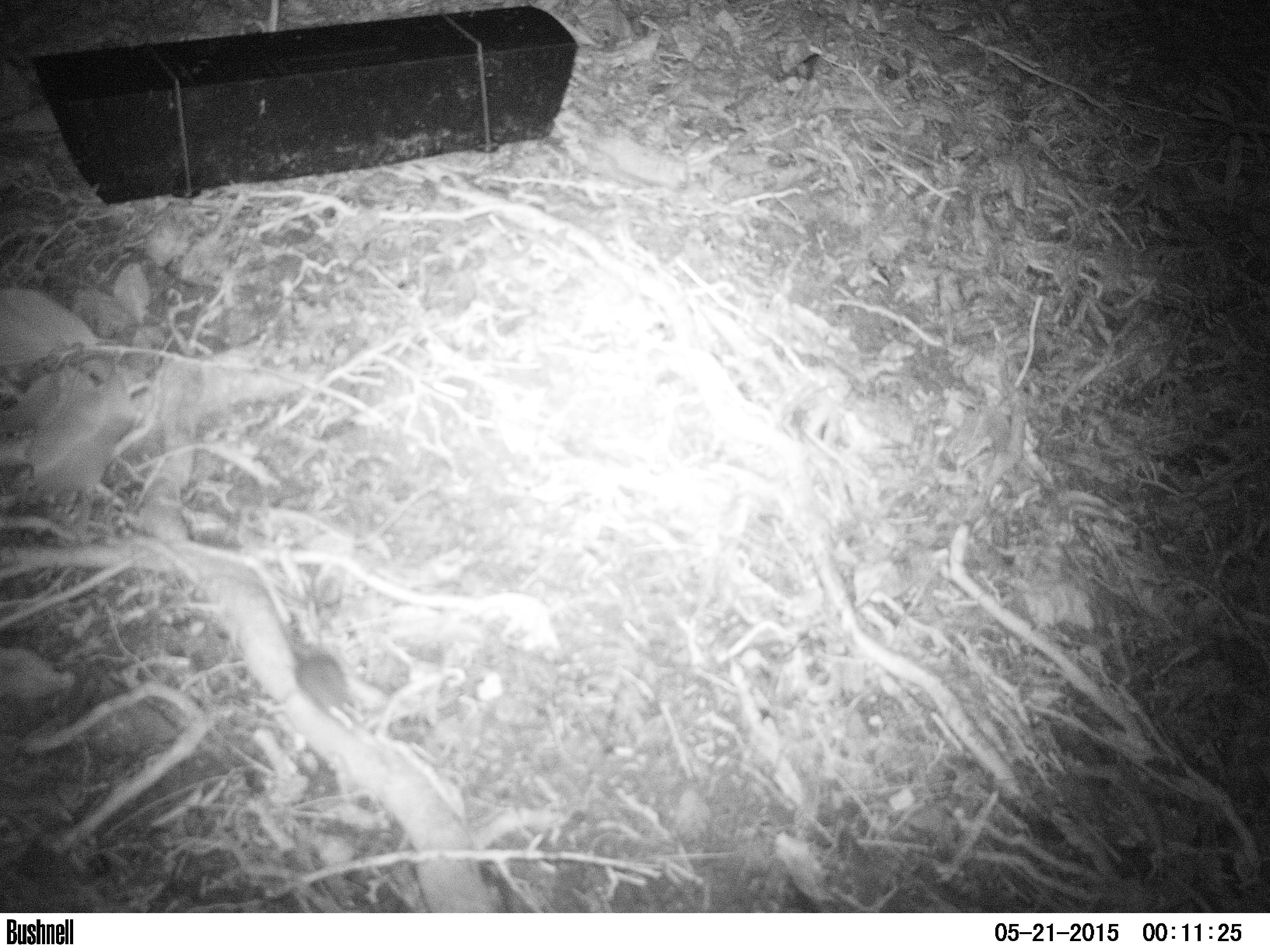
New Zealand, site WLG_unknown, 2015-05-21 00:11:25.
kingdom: Animalia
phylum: Chordata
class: Mammalia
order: Rodentia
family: Muridae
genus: Mus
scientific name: Mus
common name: mouse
Mouse (Mus).